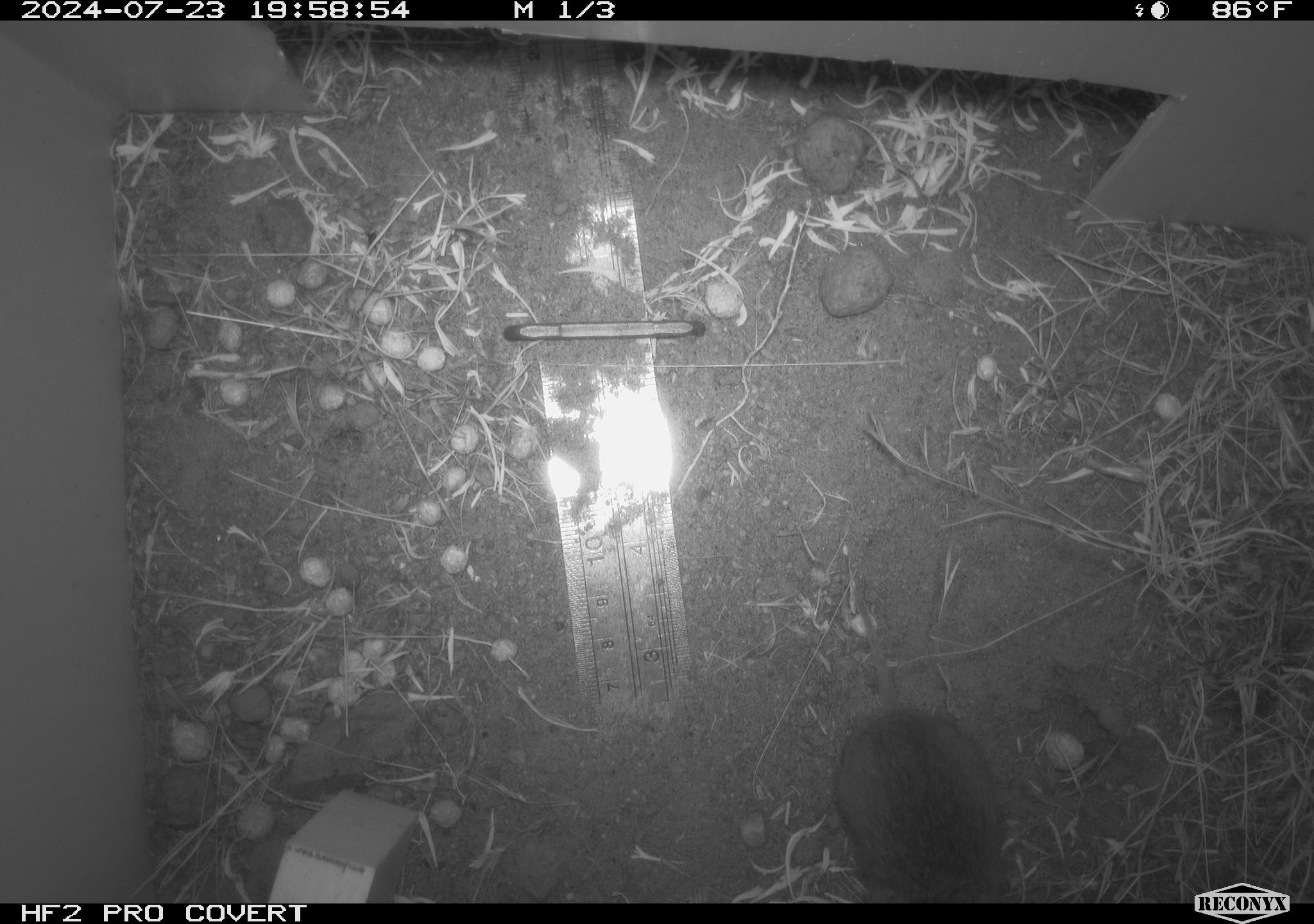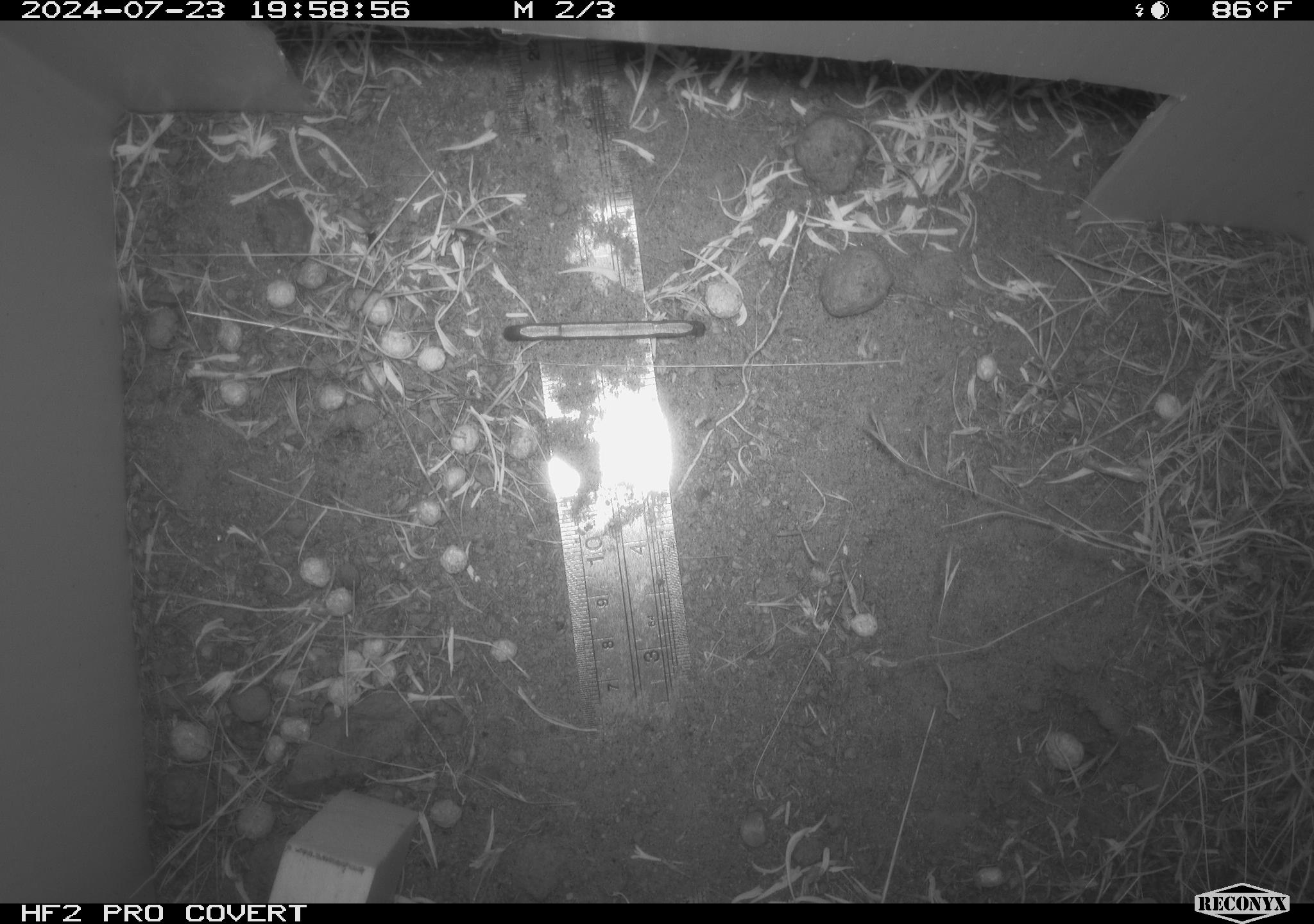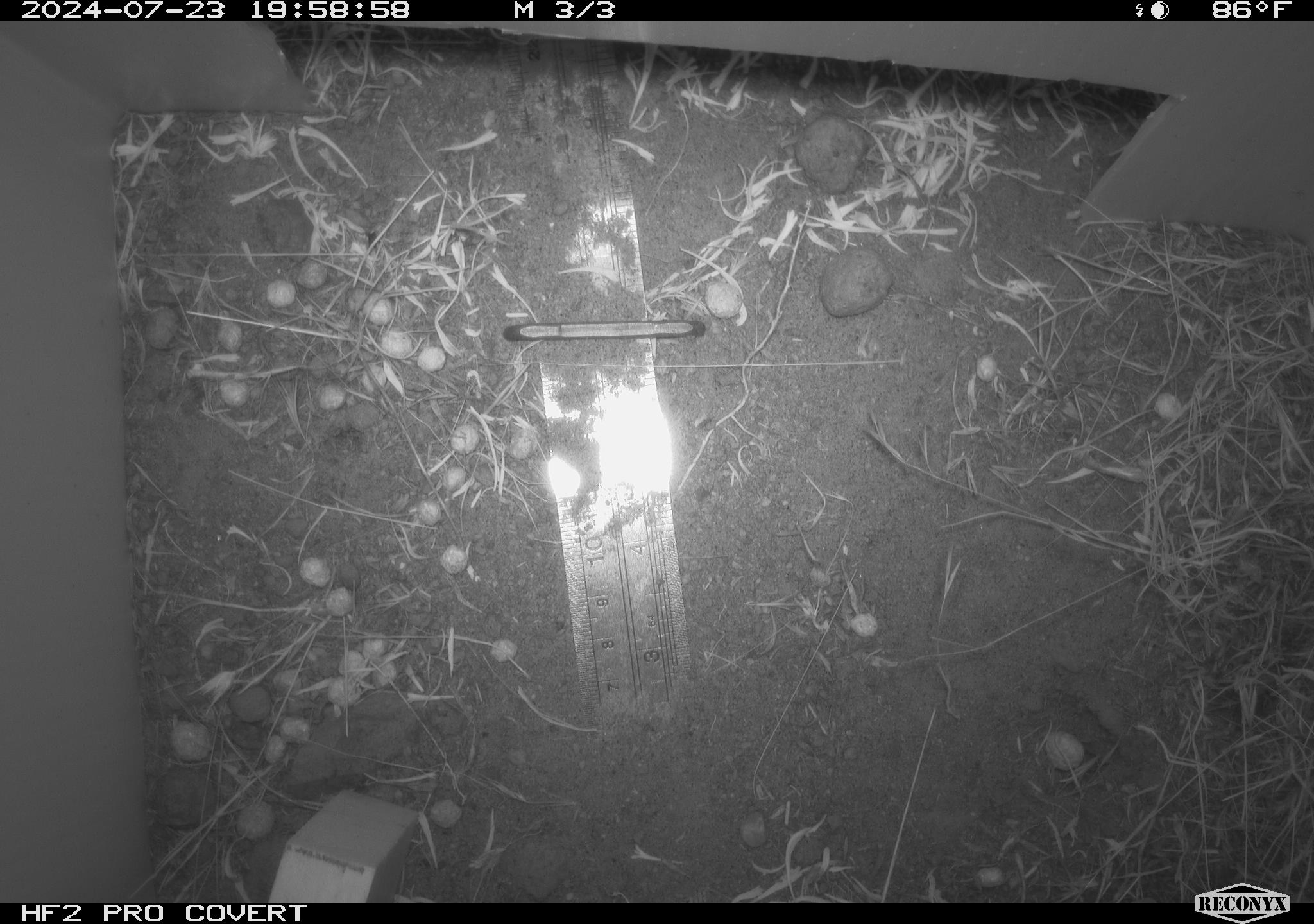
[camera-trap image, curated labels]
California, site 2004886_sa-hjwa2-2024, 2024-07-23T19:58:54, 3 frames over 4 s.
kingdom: Animalia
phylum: Chordata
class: Mammalia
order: Rodentia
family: Cricetidae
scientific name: Cricetidae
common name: hamsters, voles, lemmings, and allies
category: cricetidae family